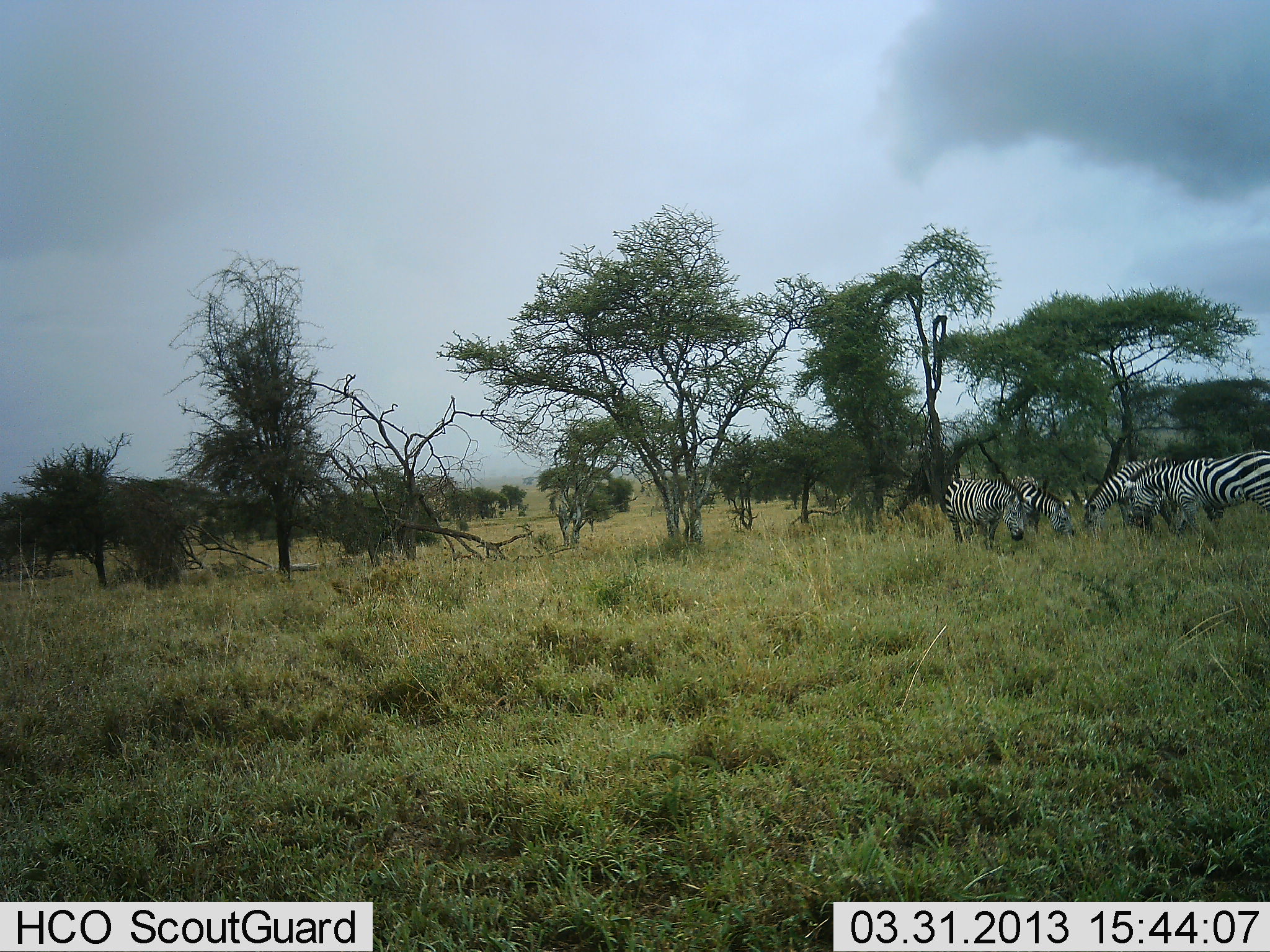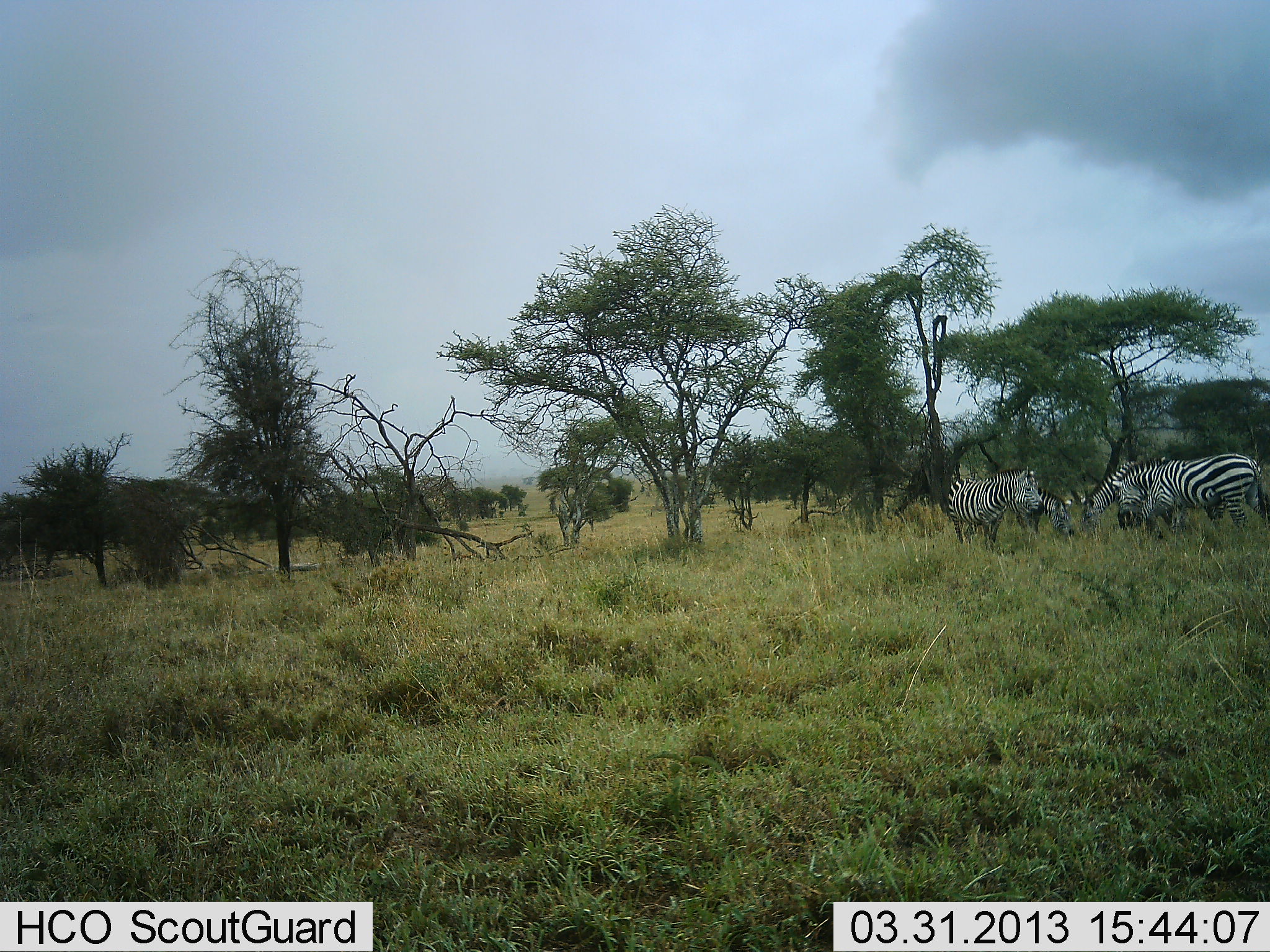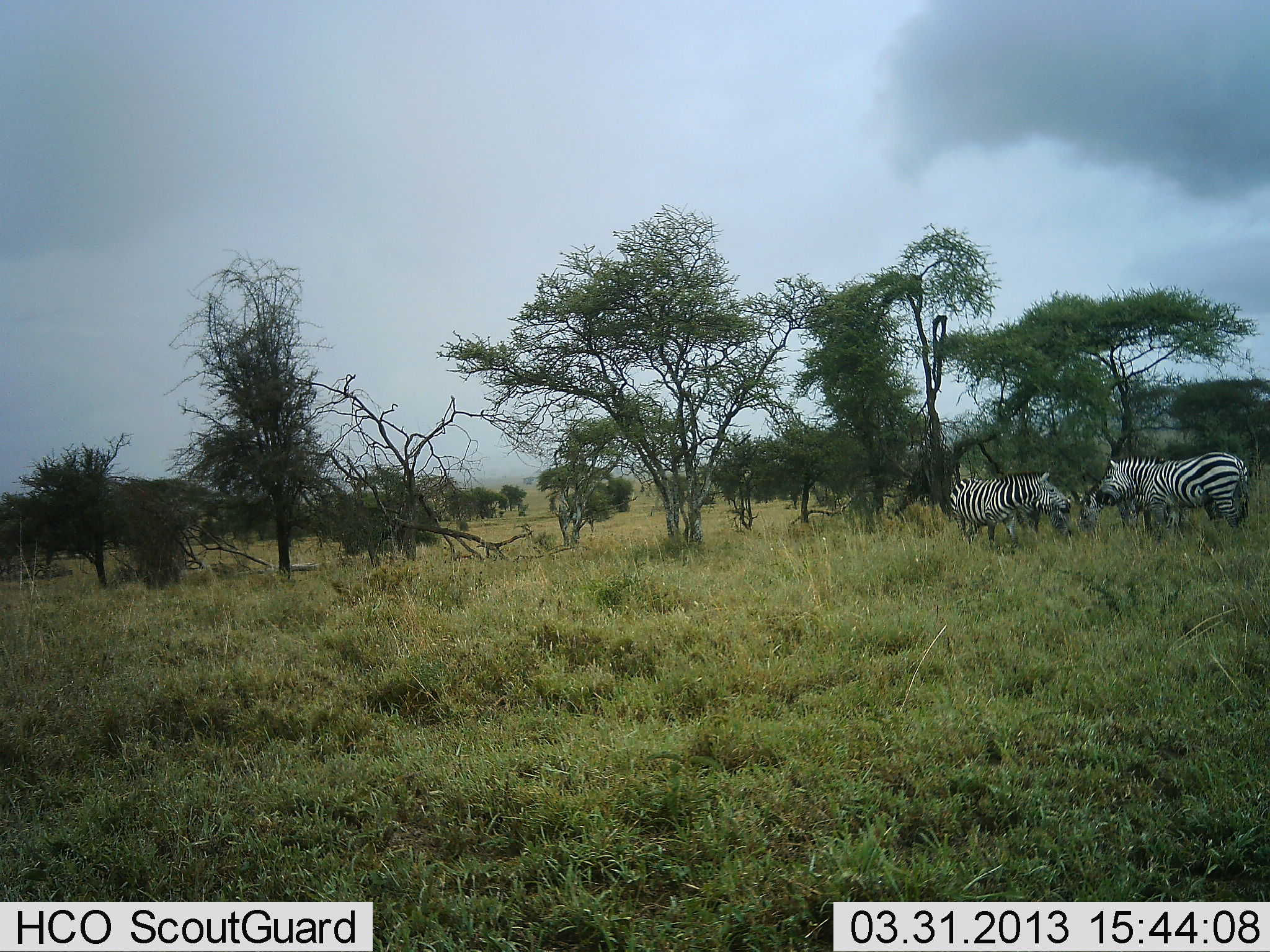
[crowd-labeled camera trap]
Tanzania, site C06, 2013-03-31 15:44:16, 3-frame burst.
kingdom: Animalia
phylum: Chordata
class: Mammalia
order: Perissodactyla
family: Equidae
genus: Equus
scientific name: Equus quagga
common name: plains zebra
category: zebra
Zebra (plains zebra) (Equus quagga), count 4. Behavior (volunteer vote fractions): standing 46%, resting 0%, moving 11%, interacting 18%. Young present (vote fraction): 0%. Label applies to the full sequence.